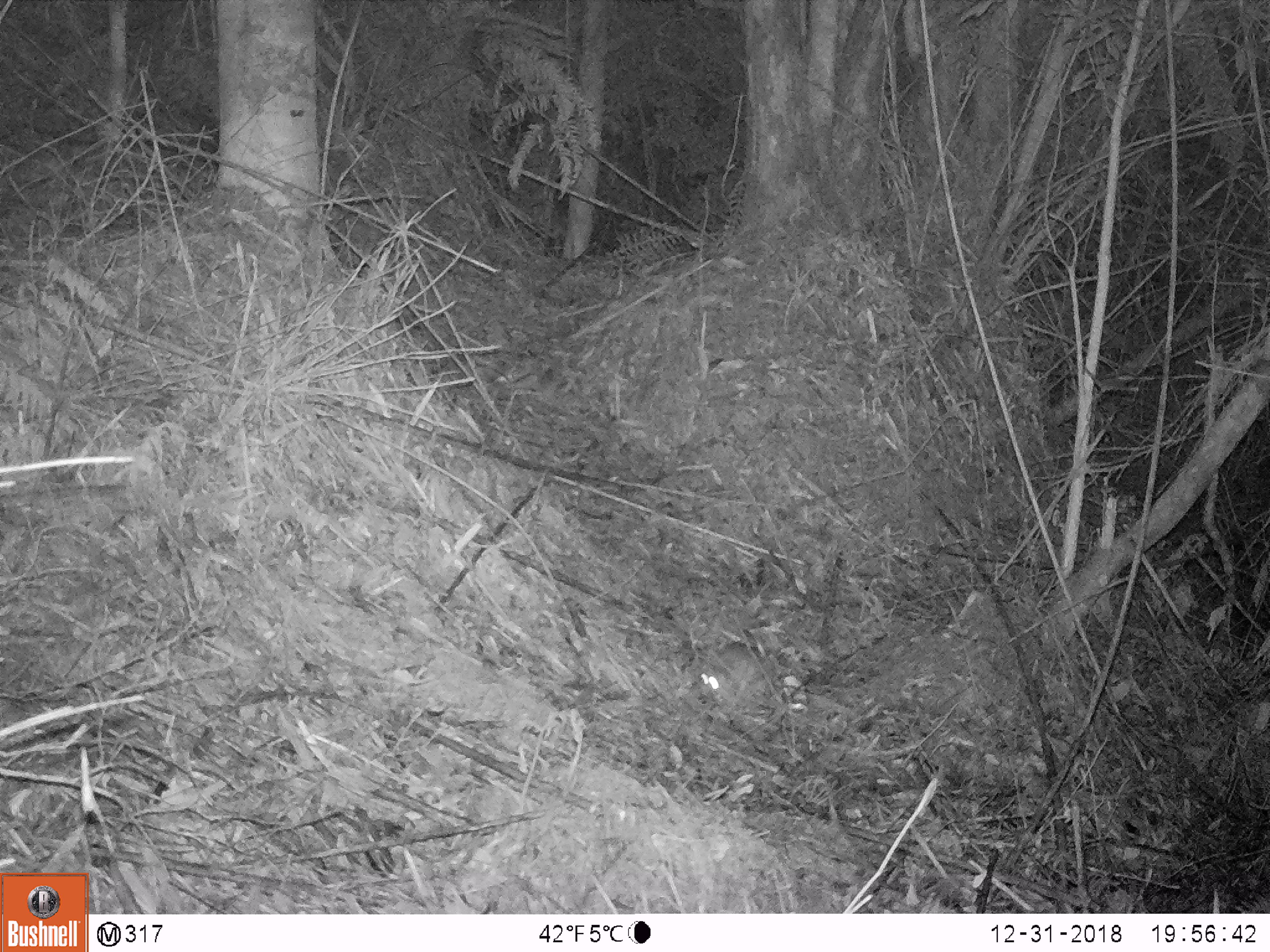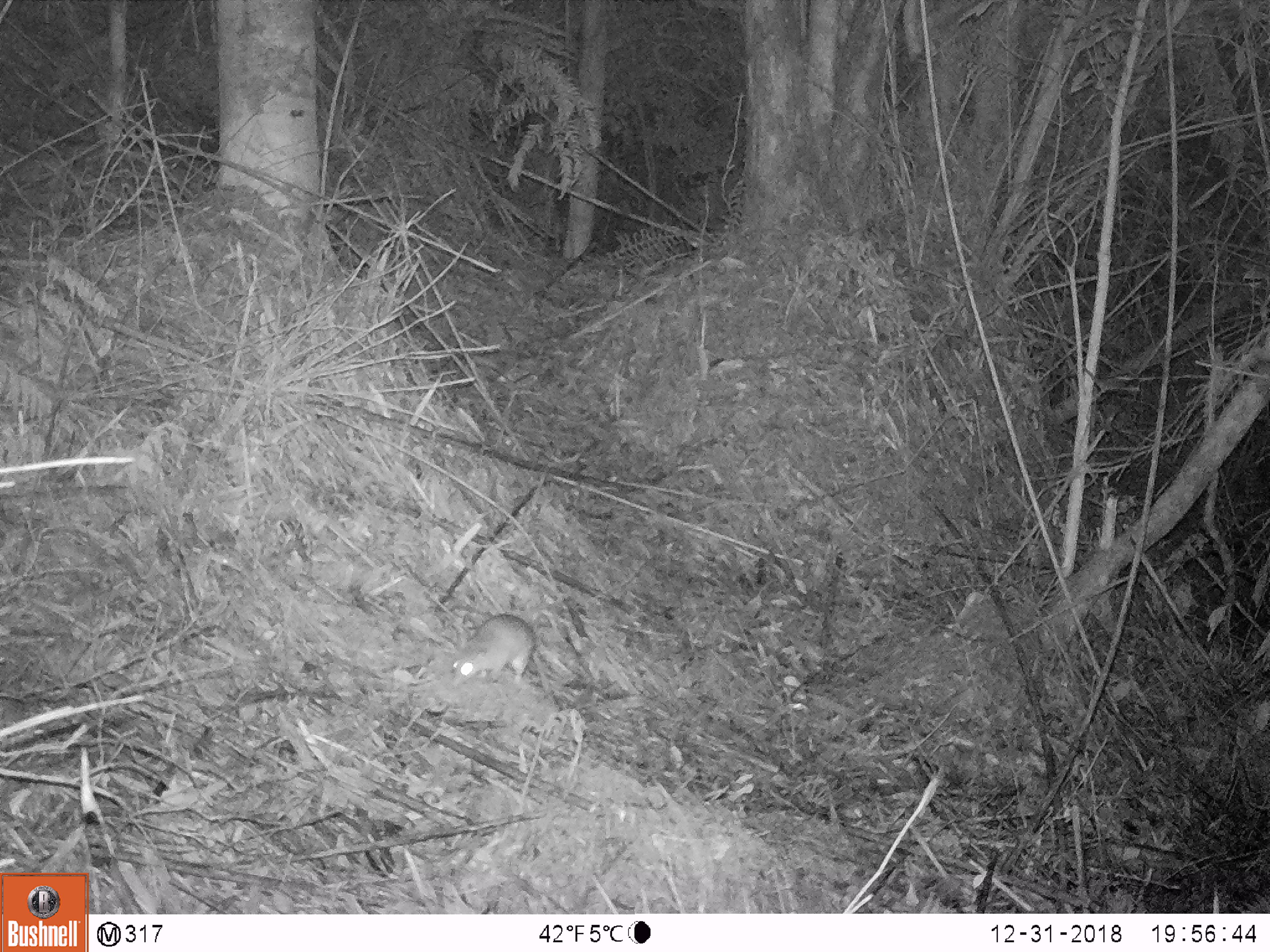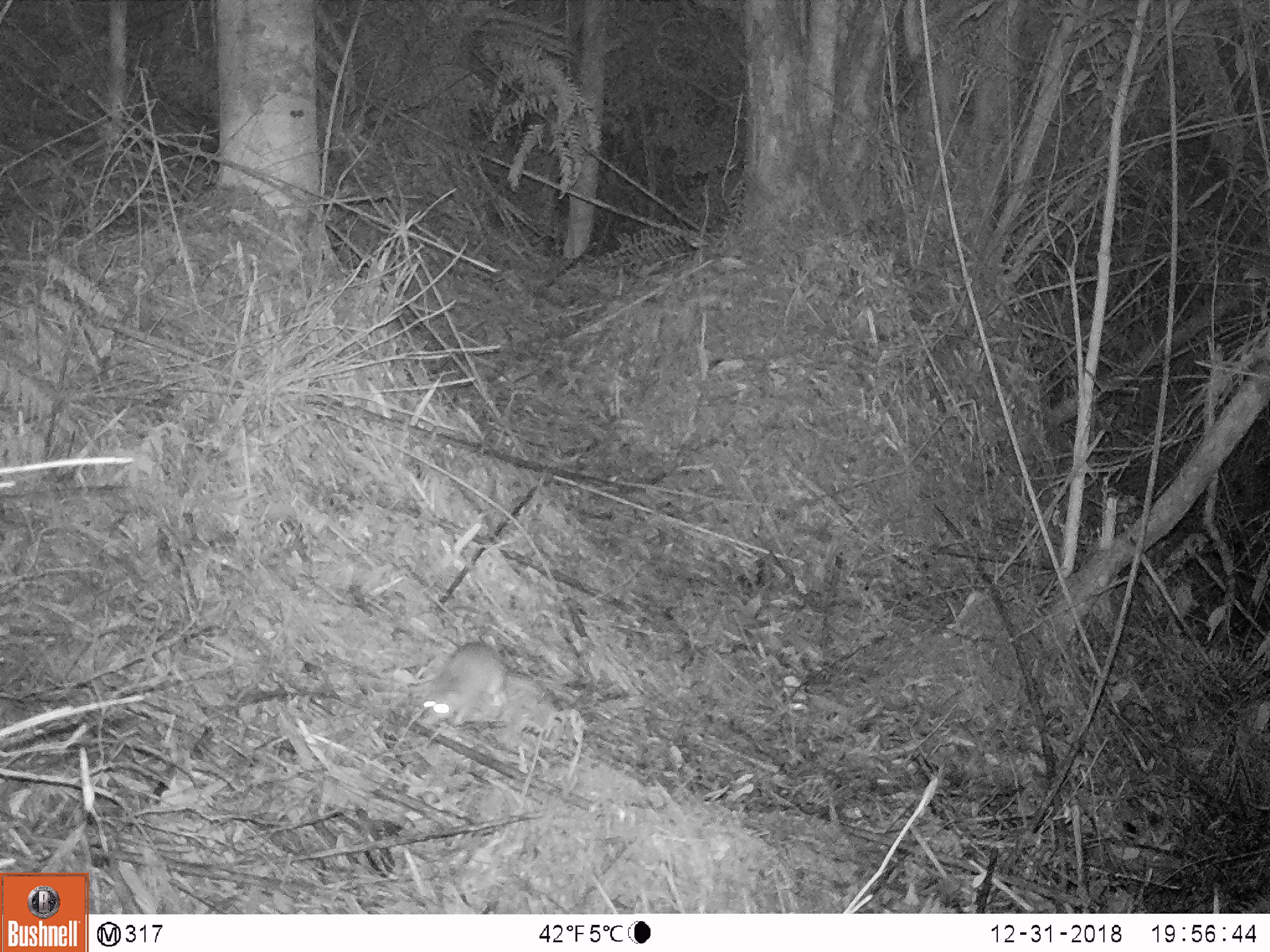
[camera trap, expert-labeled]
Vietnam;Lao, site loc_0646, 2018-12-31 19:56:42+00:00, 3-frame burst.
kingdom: Animalia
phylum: Chordata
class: Mammalia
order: Rodentia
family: Muridae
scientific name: Muridae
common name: old-world mice and rats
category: unidentified murid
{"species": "unidentified murid (old-world mice and rats) (Muridae)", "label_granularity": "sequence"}